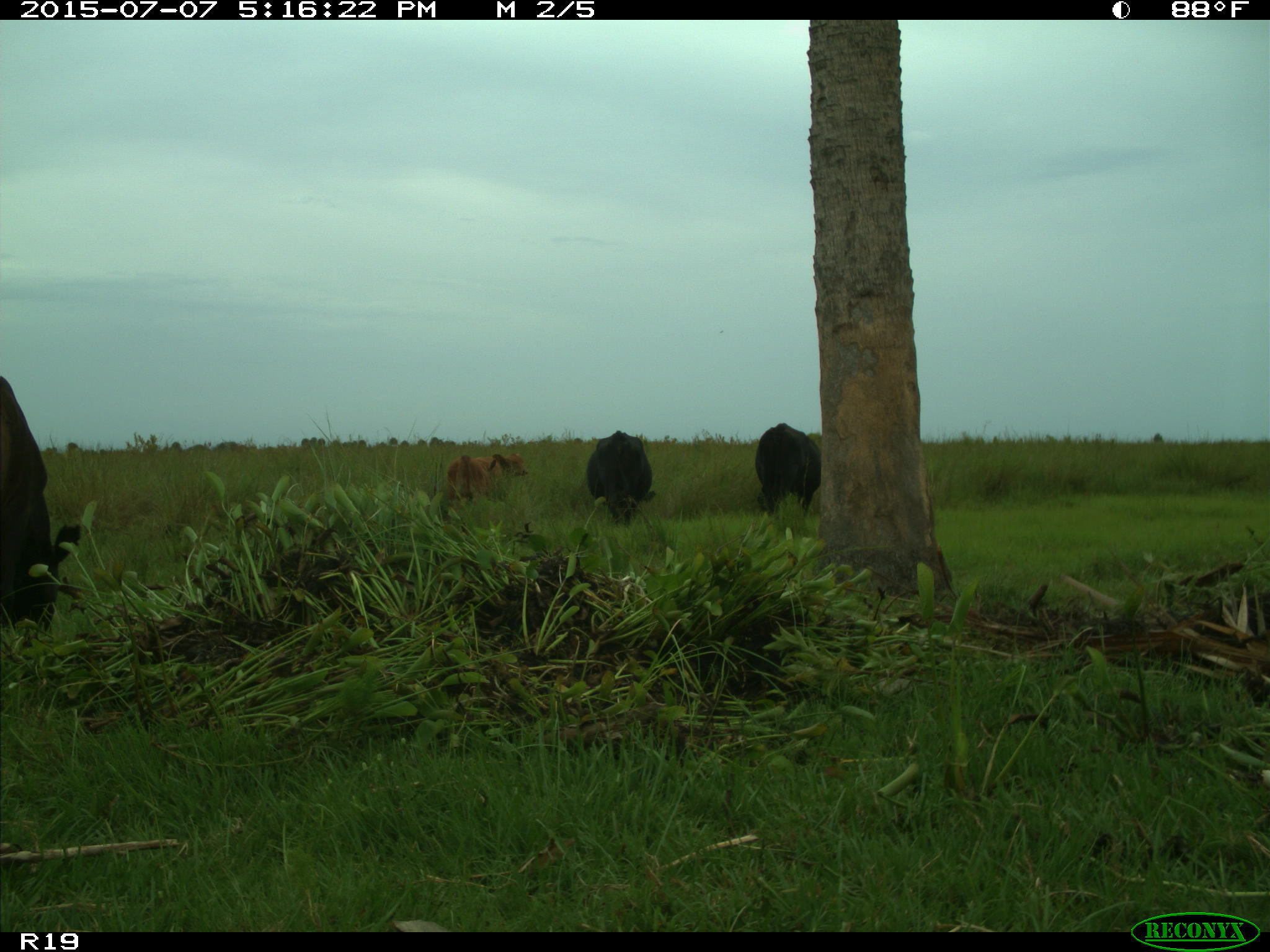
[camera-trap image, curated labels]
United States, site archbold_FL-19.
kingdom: Animalia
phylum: Chordata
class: Mammalia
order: Artiodactyla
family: Bovidae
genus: Bos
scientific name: Bos taurus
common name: domestic cow